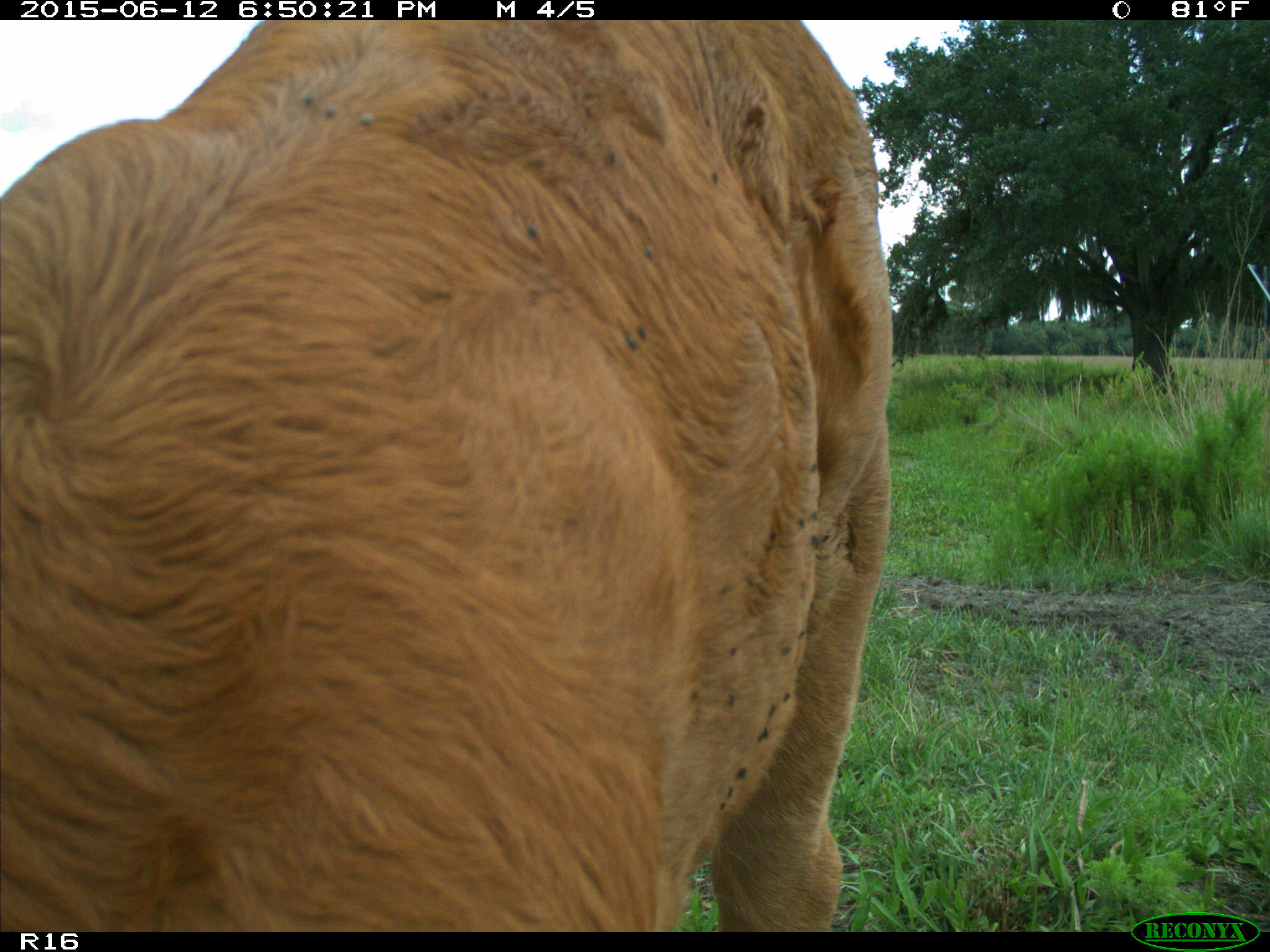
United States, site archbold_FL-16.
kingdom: Animalia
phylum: Chordata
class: Mammalia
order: Artiodactyla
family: Bovidae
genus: Bos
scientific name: Bos taurus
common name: domestic cow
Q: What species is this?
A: Bos taurus (domestic cow).